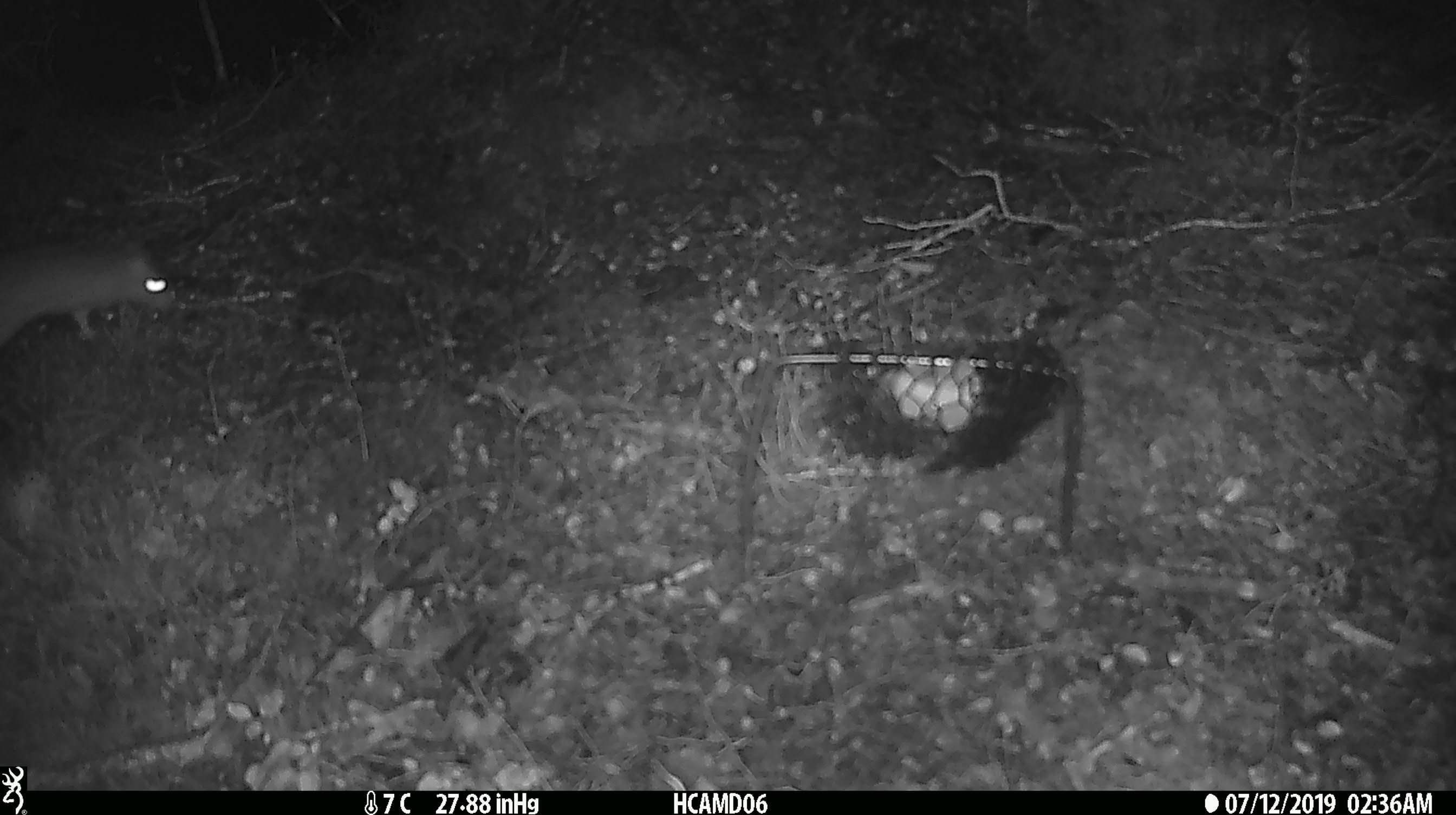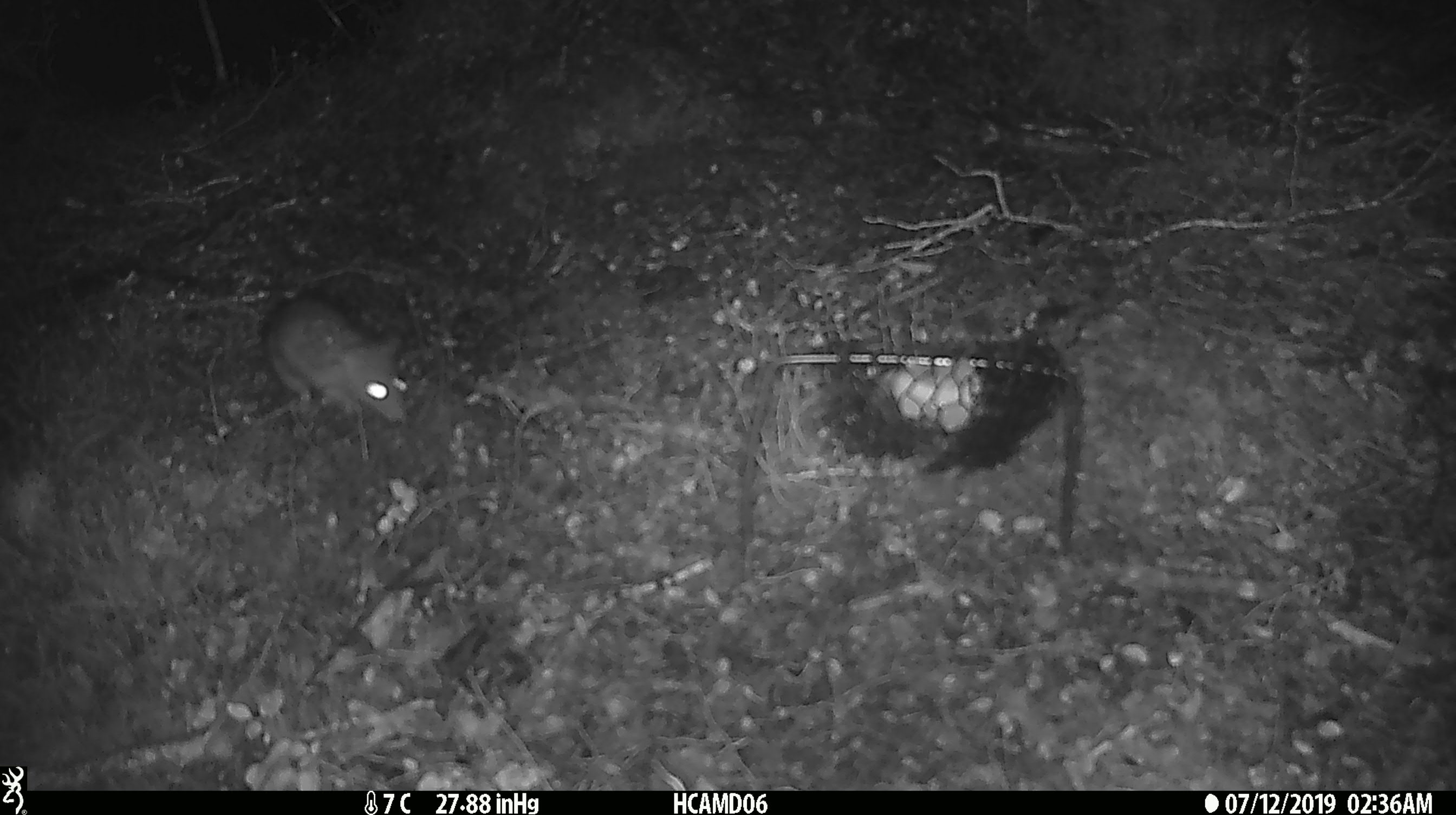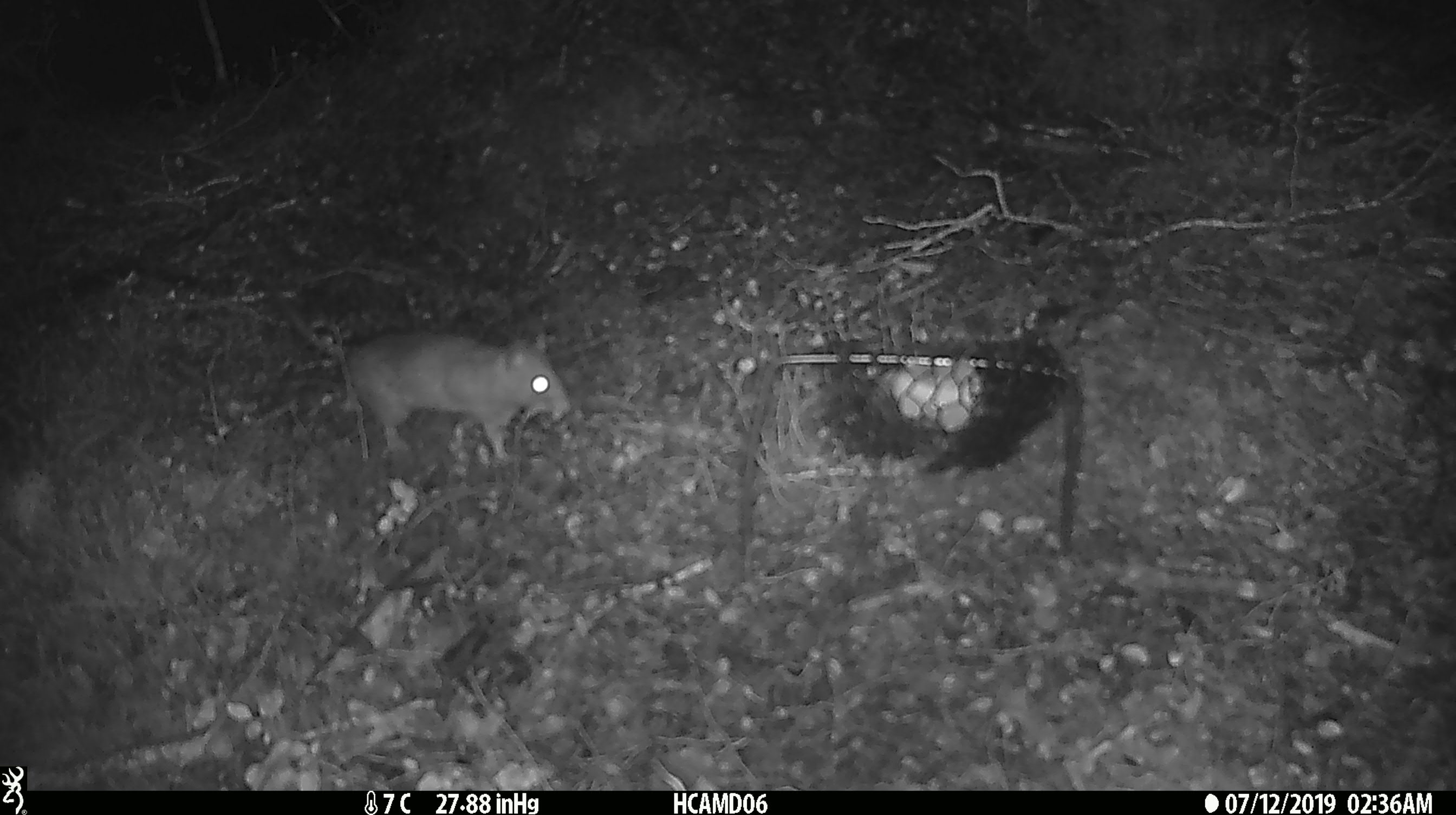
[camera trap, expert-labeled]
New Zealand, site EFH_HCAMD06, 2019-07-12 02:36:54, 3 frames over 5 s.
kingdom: Animalia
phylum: Chordata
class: Mammalia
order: Rodentia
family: Muridae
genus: Rattus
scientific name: Rattus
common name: rat